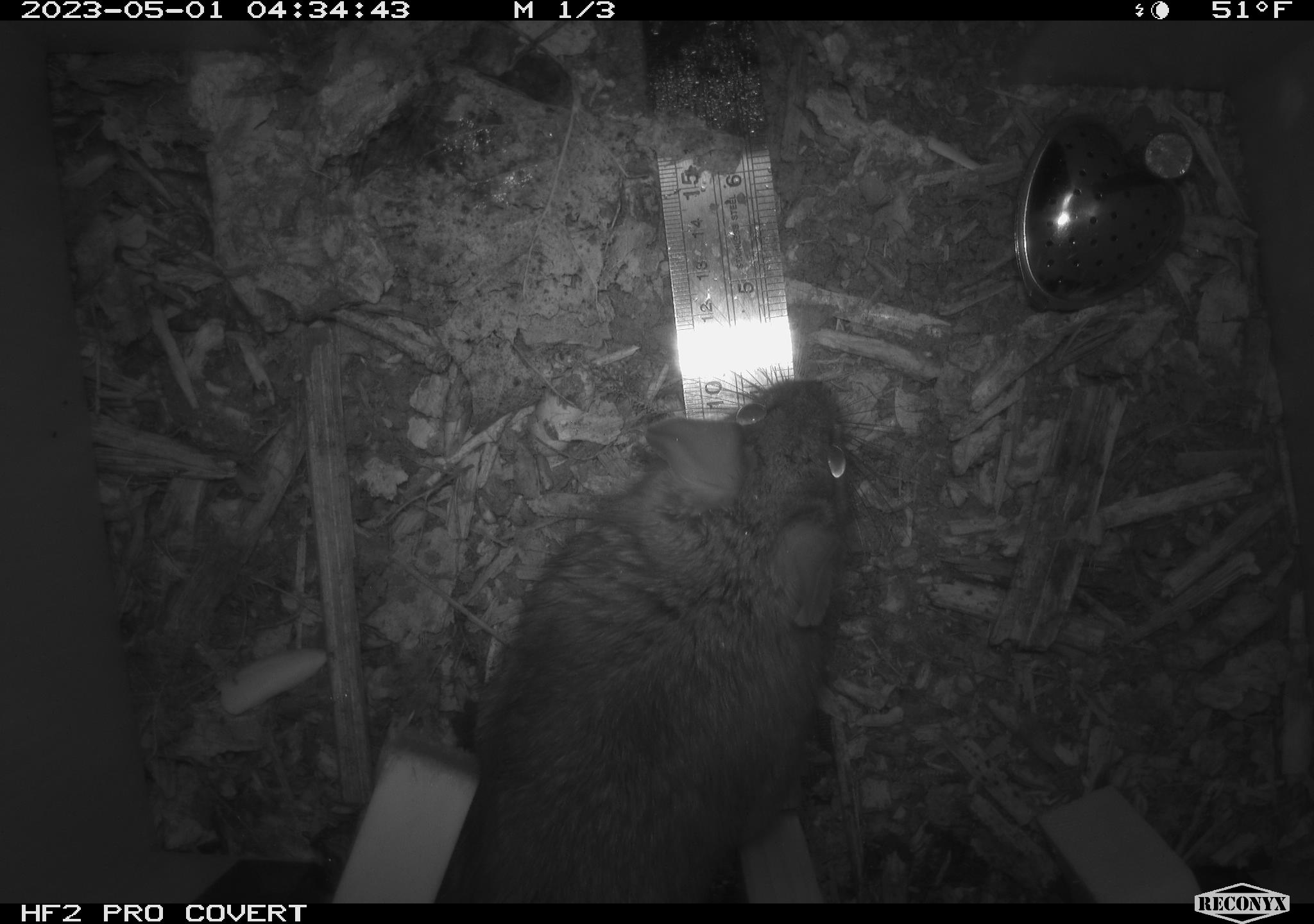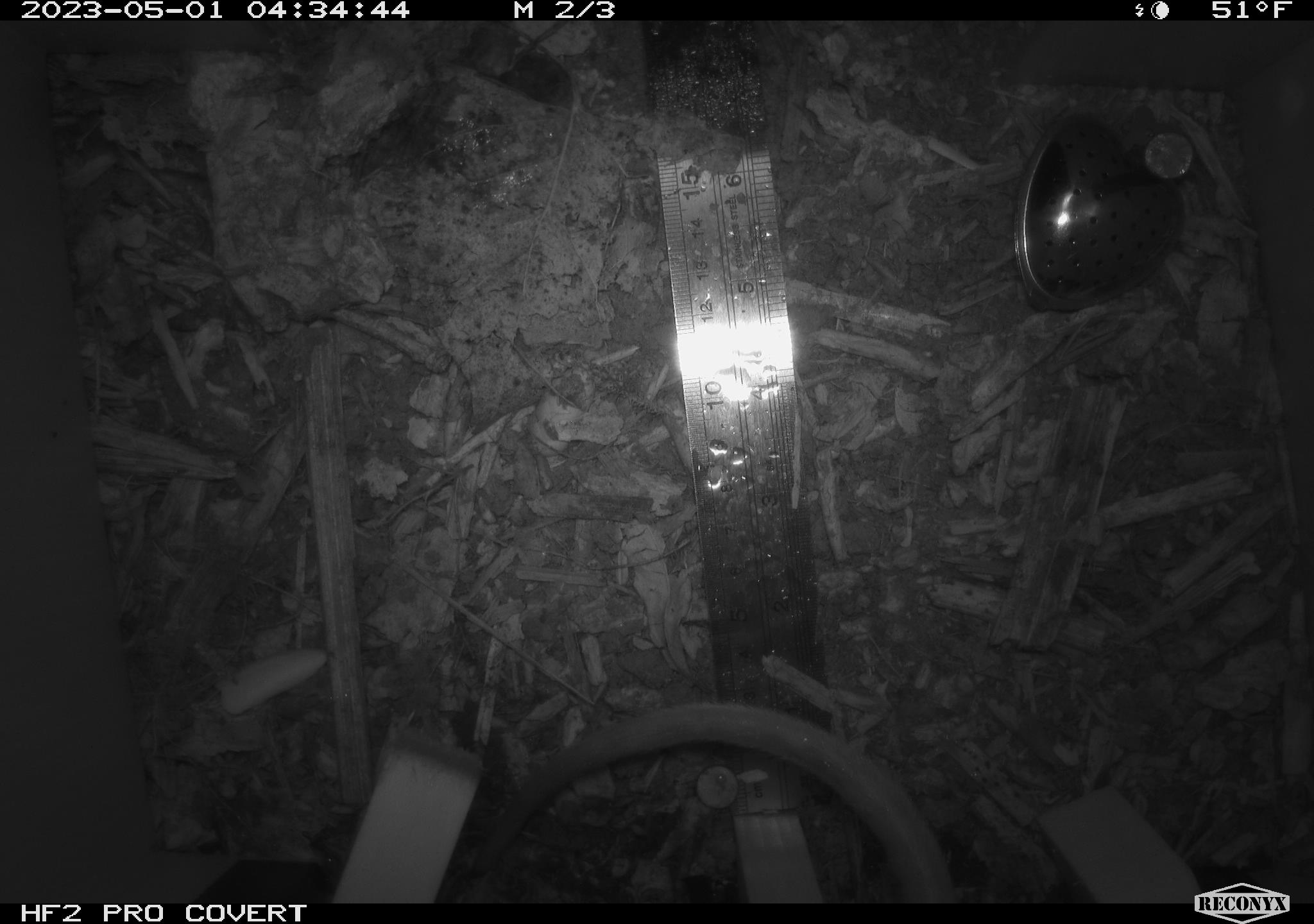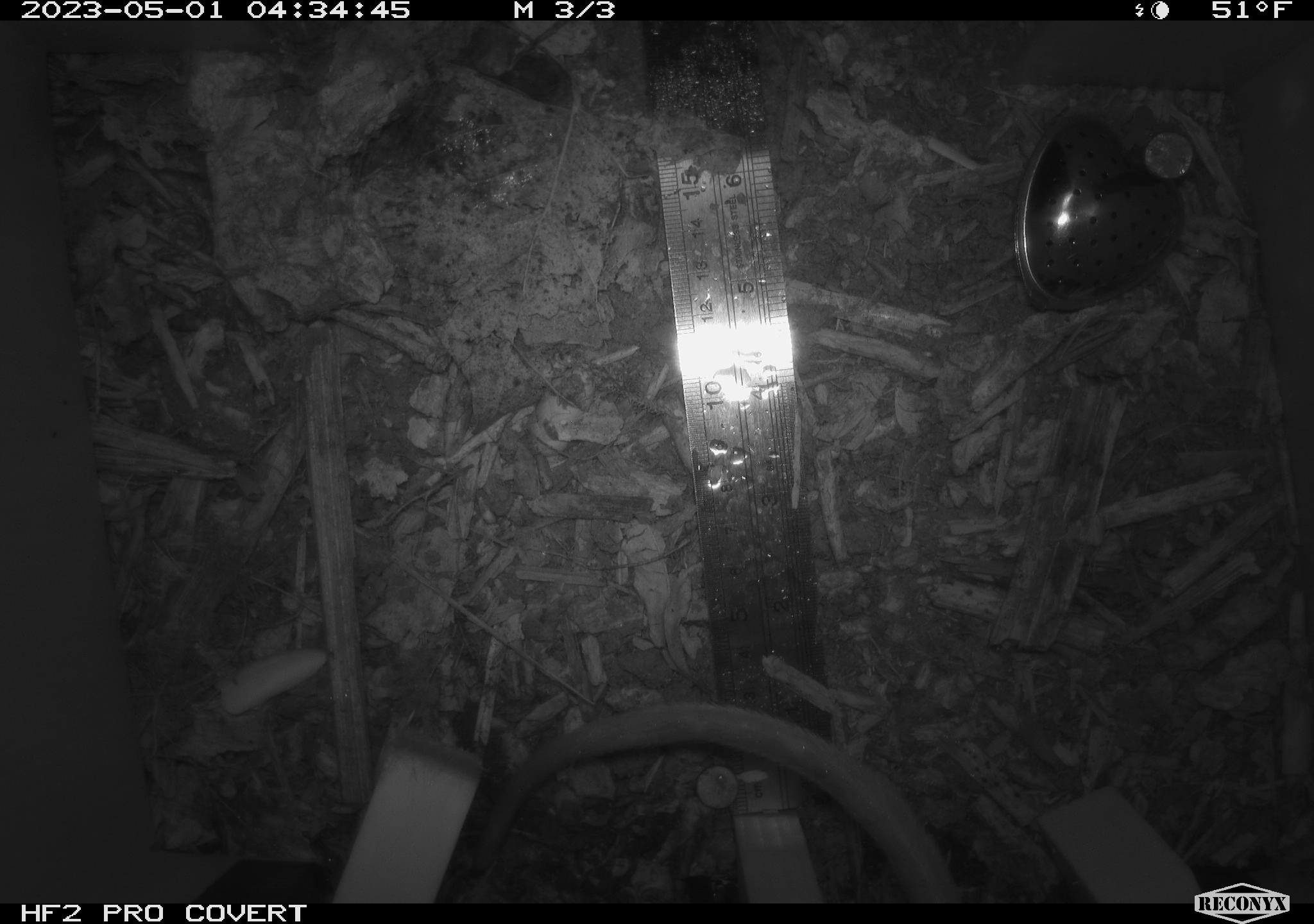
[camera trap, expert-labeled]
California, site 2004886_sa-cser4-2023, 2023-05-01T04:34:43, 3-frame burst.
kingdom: Animalia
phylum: Chordata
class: Mammalia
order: Rodentia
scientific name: Rodentia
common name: woodrat or rat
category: woodrat or rat species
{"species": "woodrat or rat species (woodrat or rat) (Rodentia)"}